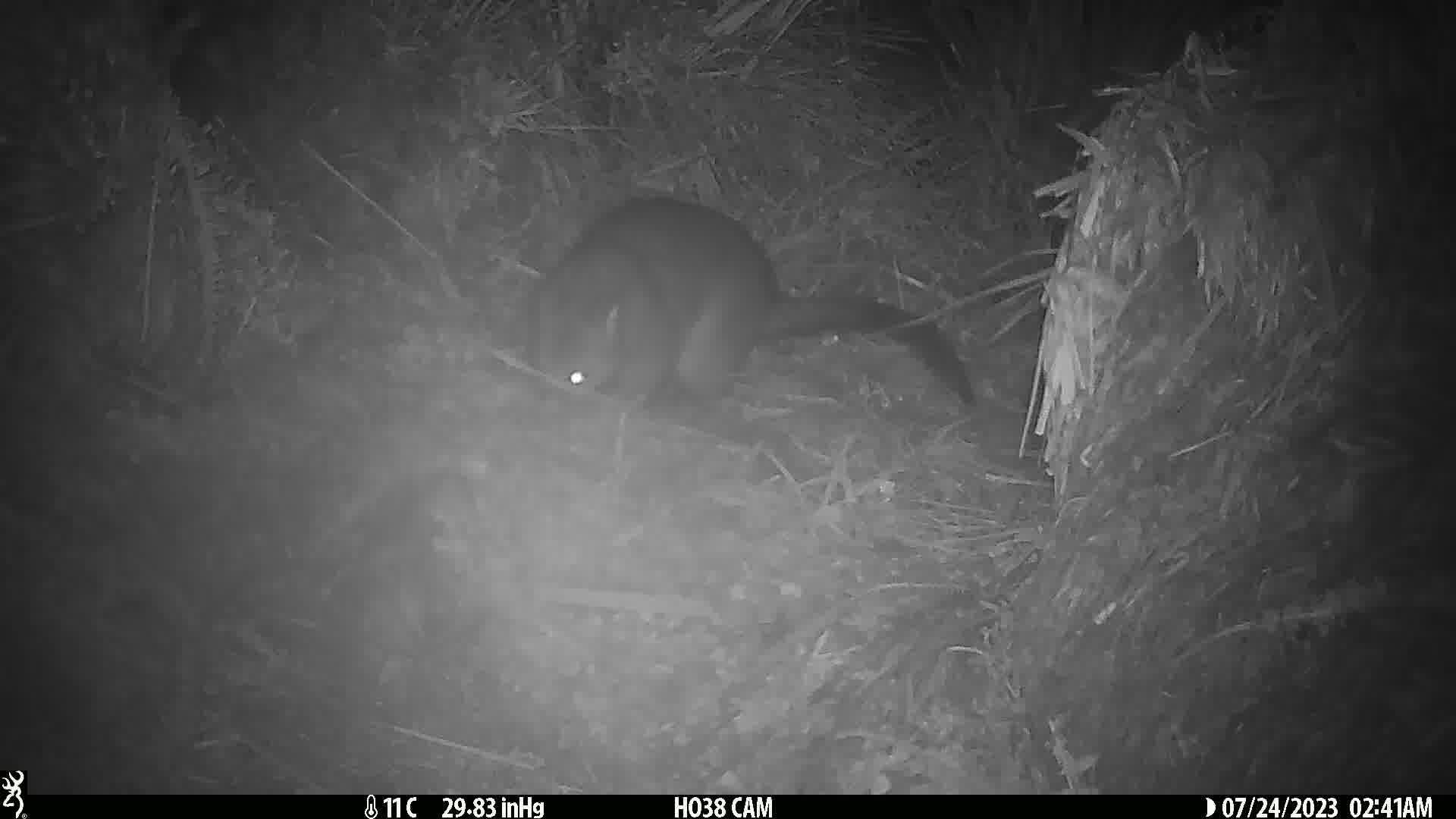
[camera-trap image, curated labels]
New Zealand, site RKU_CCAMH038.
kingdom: Animalia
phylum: Chordata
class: Mammalia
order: Diprotodontia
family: Phalangeridae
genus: Trichosurus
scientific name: Trichosurus vulpecula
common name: common brushtail possum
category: possum